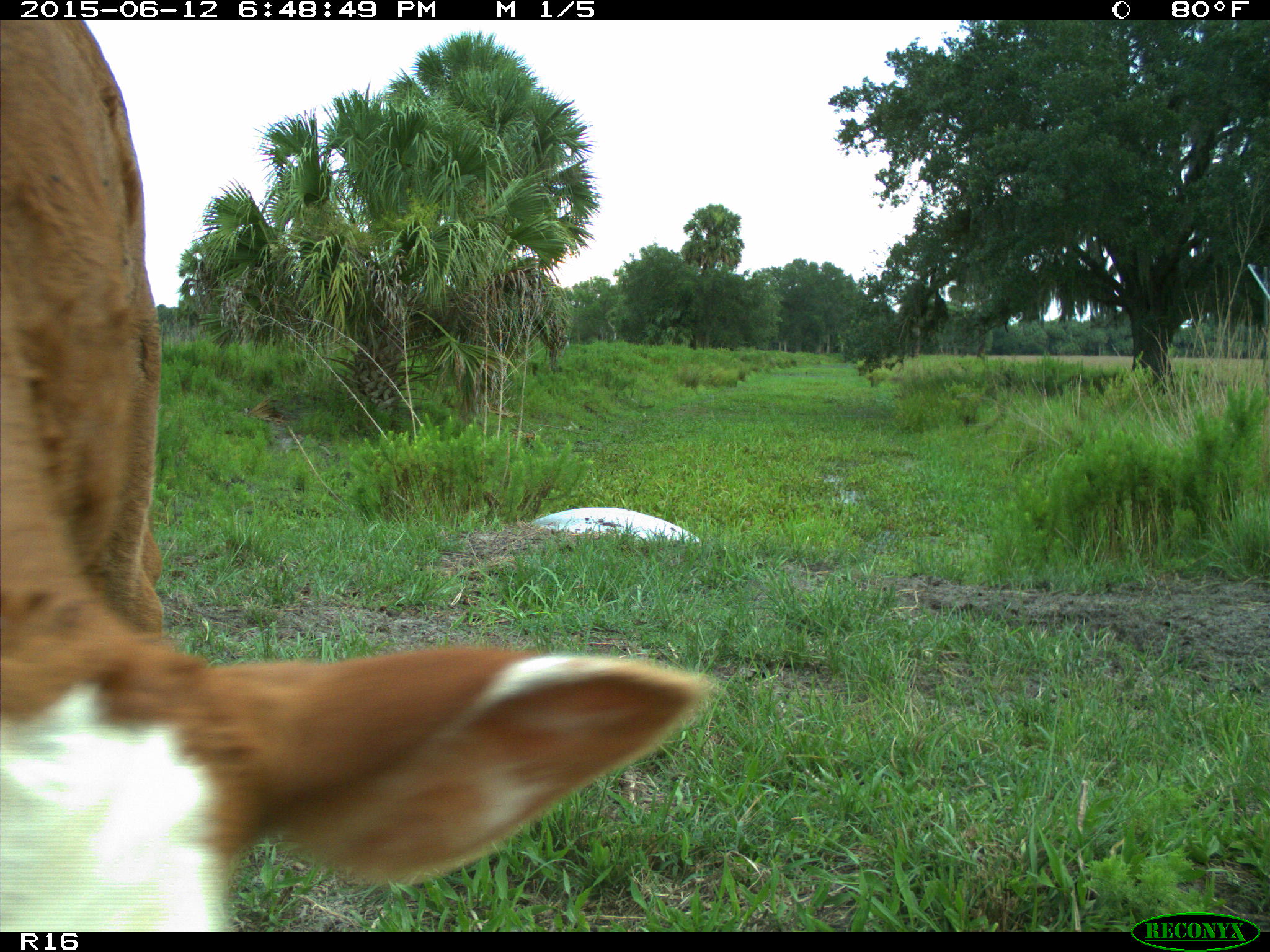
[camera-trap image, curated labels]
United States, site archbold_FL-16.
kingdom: Animalia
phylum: Chordata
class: Mammalia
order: Artiodactyla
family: Bovidae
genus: Bos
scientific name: Bos taurus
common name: domestic cow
Bos taurus (domestic cow).